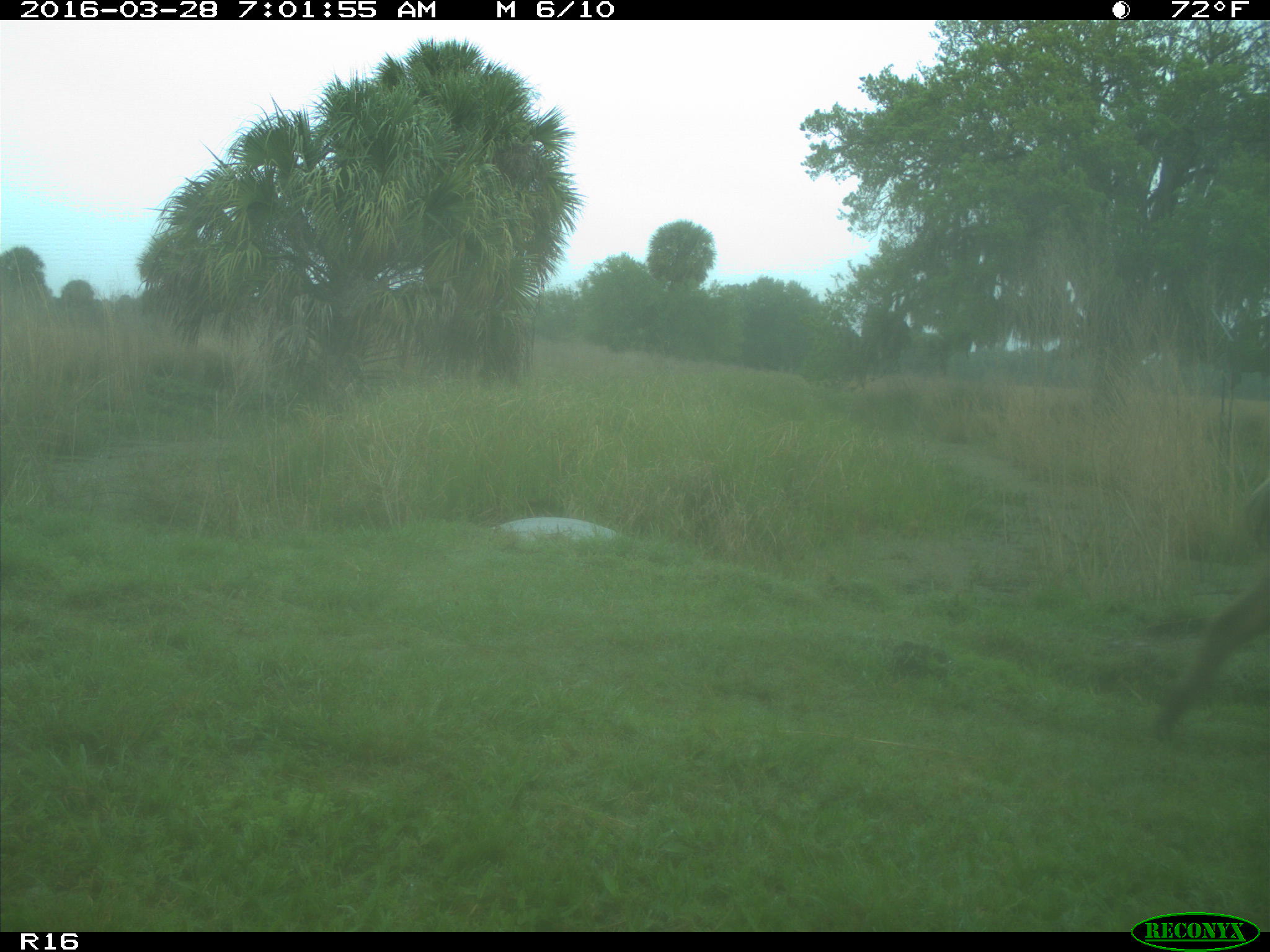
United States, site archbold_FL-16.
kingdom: Animalia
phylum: Chordata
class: Mammalia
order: Artiodactyla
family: Suidae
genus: Sus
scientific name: Sus scrofa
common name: wild boar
Sus scrofa (wild boar).